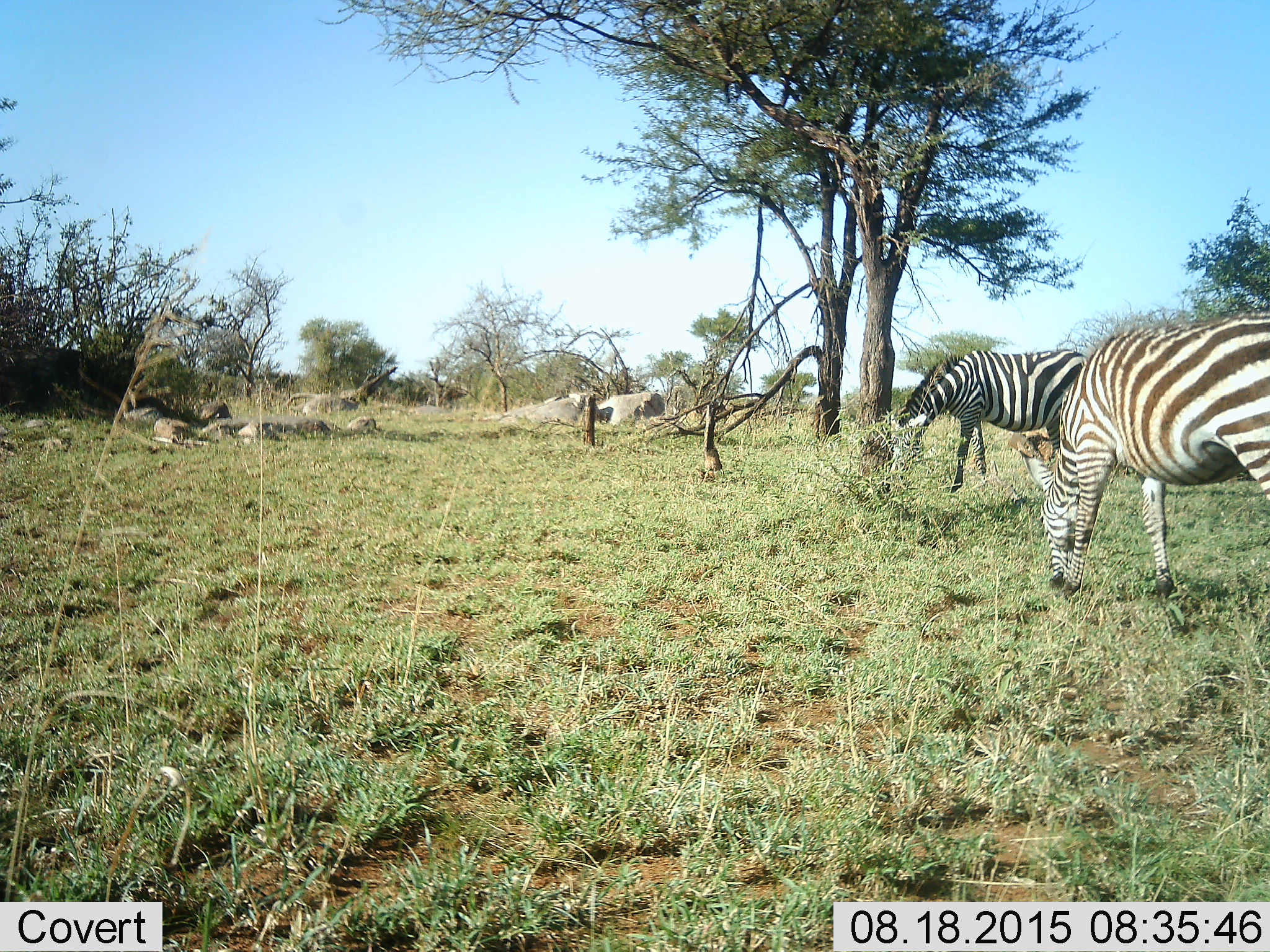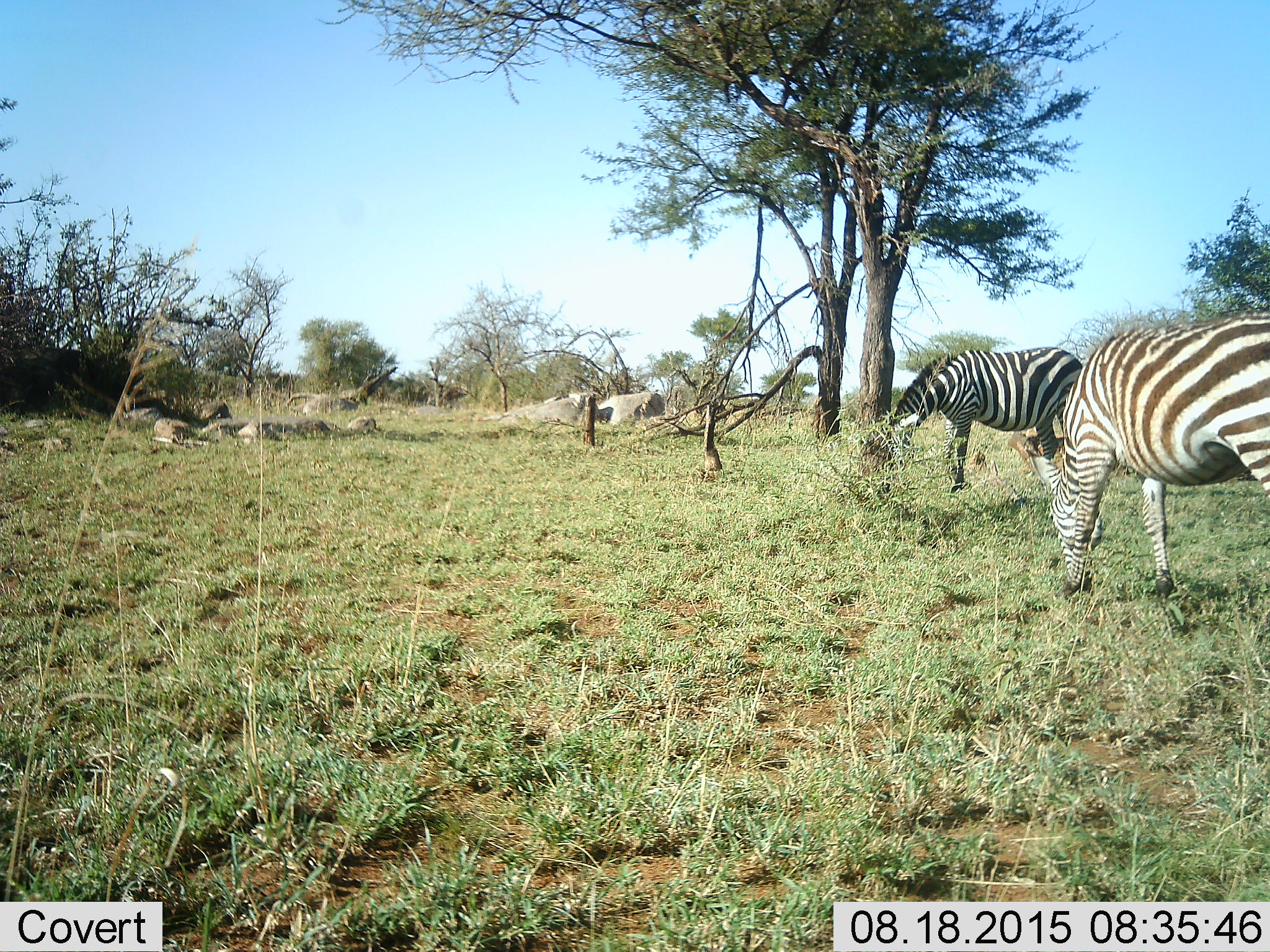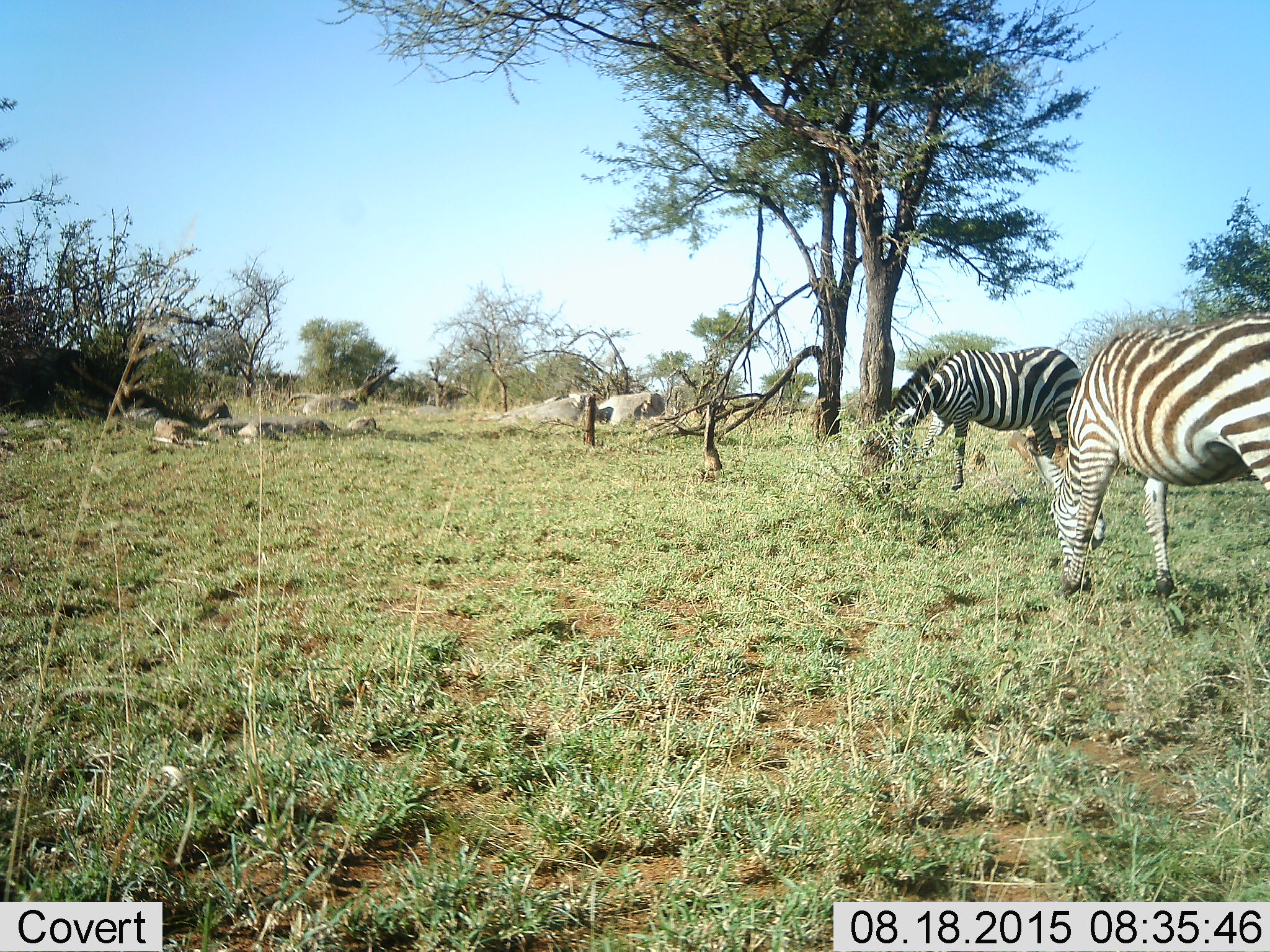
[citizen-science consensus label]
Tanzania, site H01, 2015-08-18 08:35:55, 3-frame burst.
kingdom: Animalia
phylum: Chordata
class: Mammalia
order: Perissodactyla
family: Equidae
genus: Equus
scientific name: Equus quagga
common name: plains zebra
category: zebra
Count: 2.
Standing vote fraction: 20%.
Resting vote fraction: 10%.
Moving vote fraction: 0%.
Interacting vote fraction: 0%.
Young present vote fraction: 0%.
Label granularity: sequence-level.